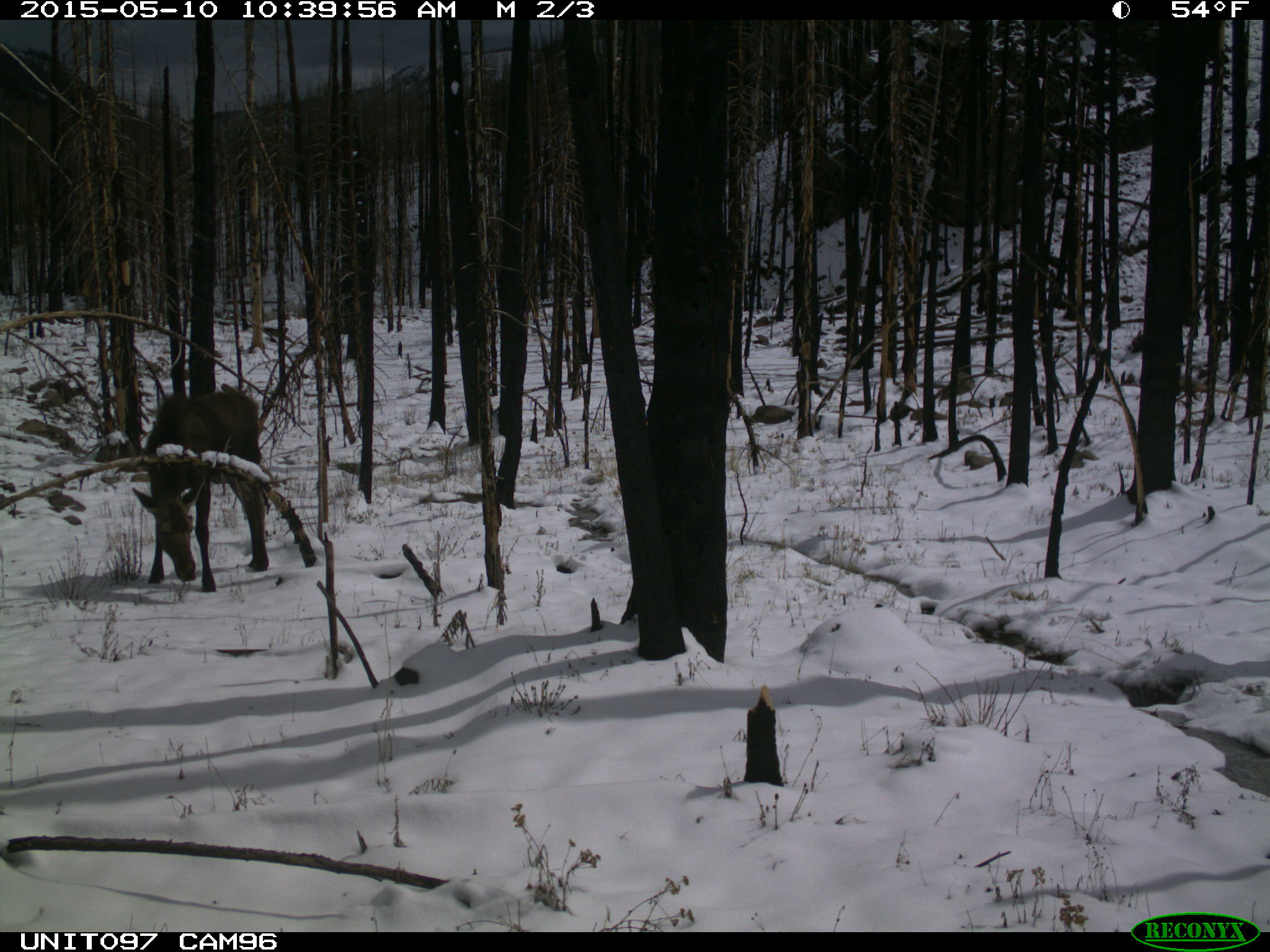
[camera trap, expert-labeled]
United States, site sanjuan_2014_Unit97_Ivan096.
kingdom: Animalia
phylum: Chordata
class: Mammalia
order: Artiodactyla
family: Cervidae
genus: Alces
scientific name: Alces alces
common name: moose